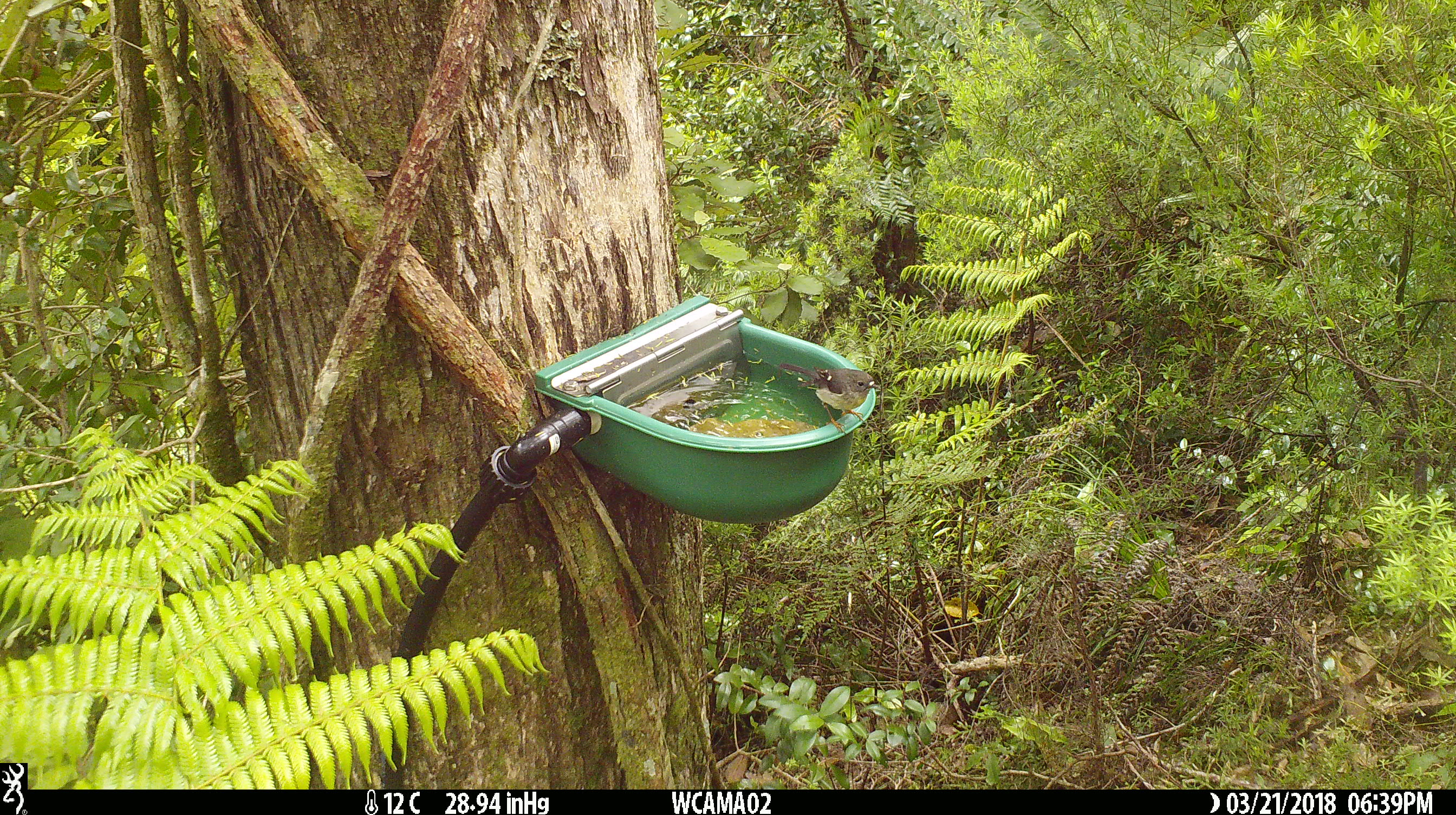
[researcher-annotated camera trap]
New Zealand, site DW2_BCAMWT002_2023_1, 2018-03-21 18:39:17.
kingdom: Animalia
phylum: Chordata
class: Aves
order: Passeriformes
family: Petroicidae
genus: Petroica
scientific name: Petroica macrocephala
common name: tomtit